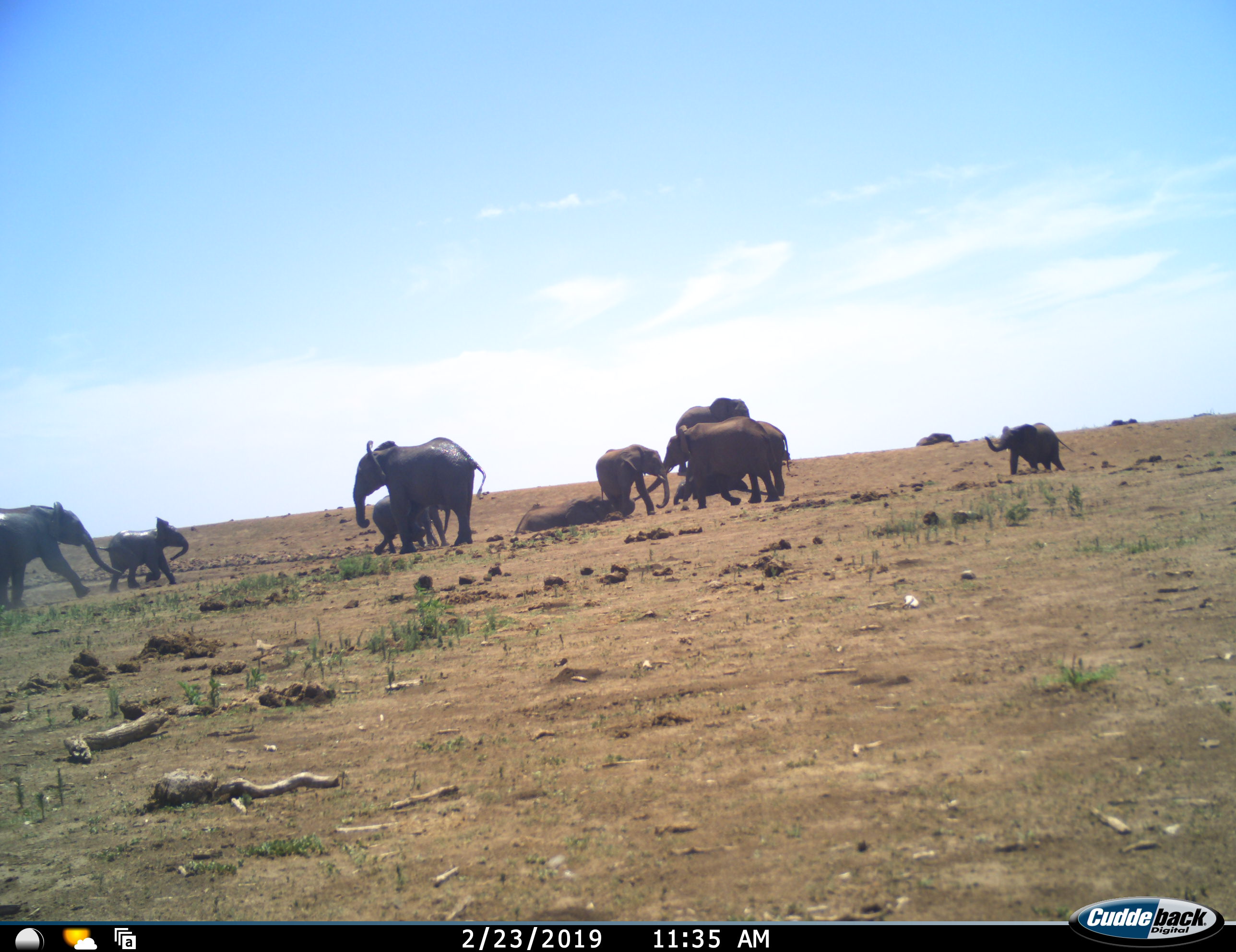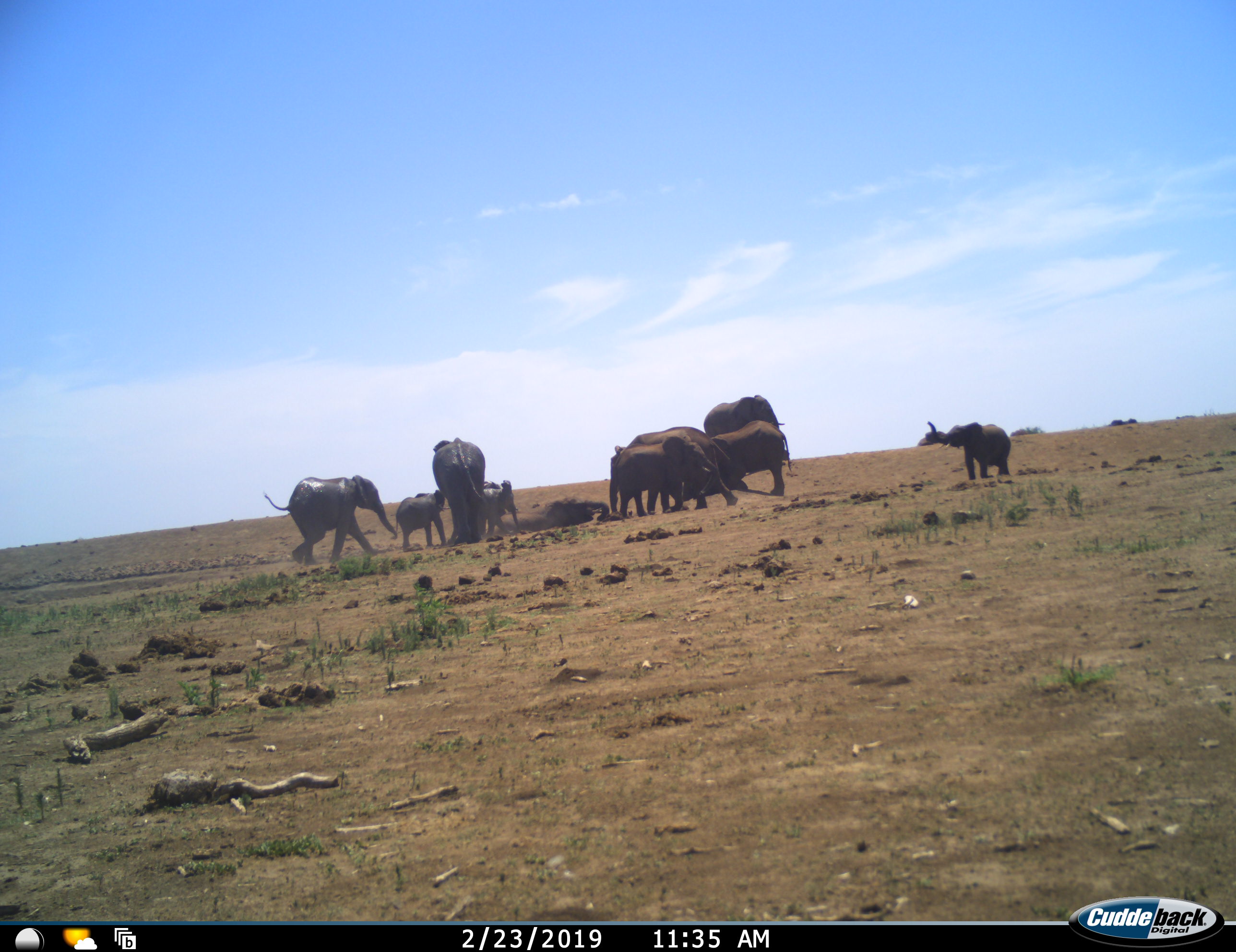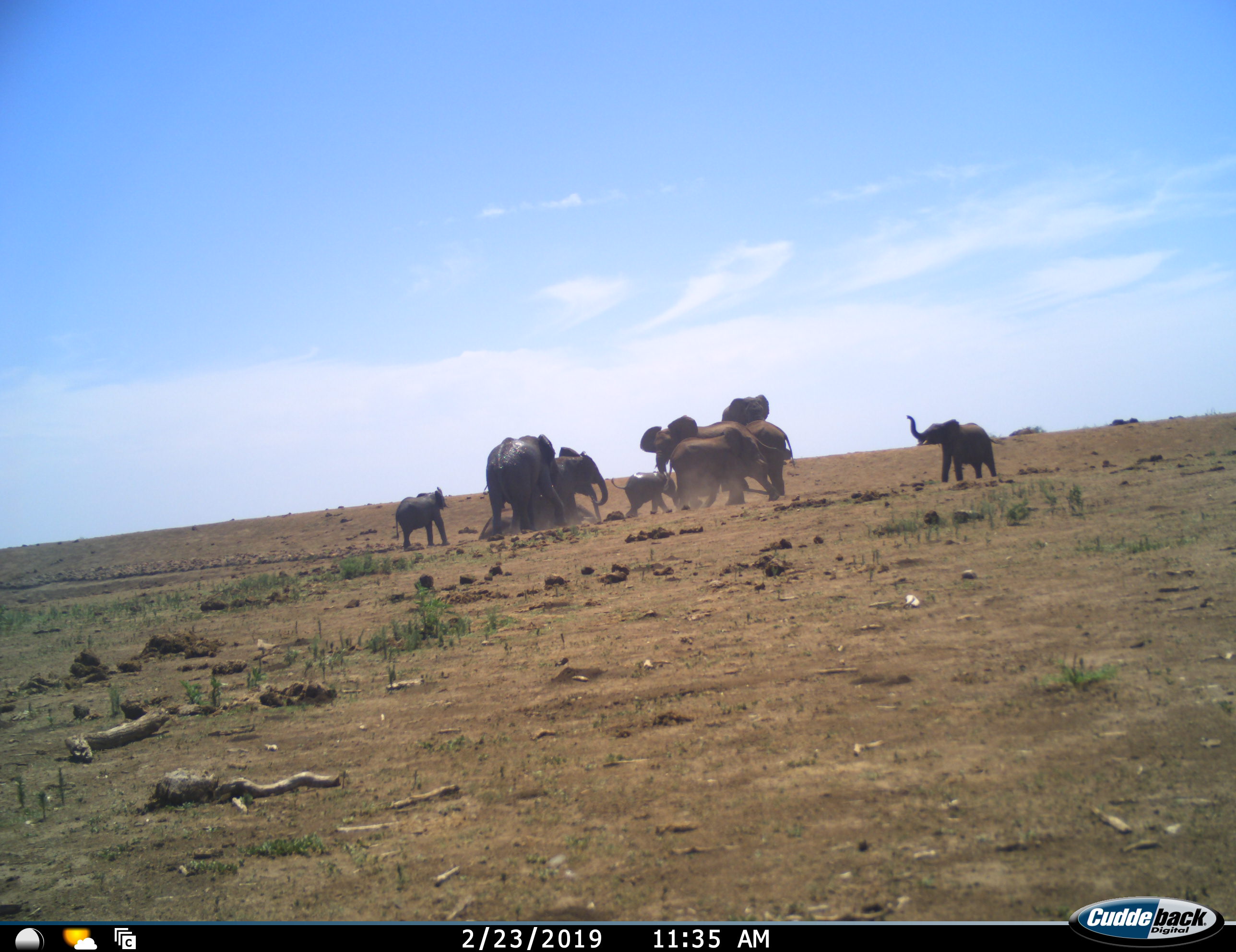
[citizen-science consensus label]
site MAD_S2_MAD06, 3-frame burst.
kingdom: Animalia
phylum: Chordata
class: Mammalia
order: Proboscidea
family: Elephantidae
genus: Loxodonta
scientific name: Loxodonta africana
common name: african bush elephant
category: elephant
Elephant (african bush elephant) (Loxodonta africana), count 10. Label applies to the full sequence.